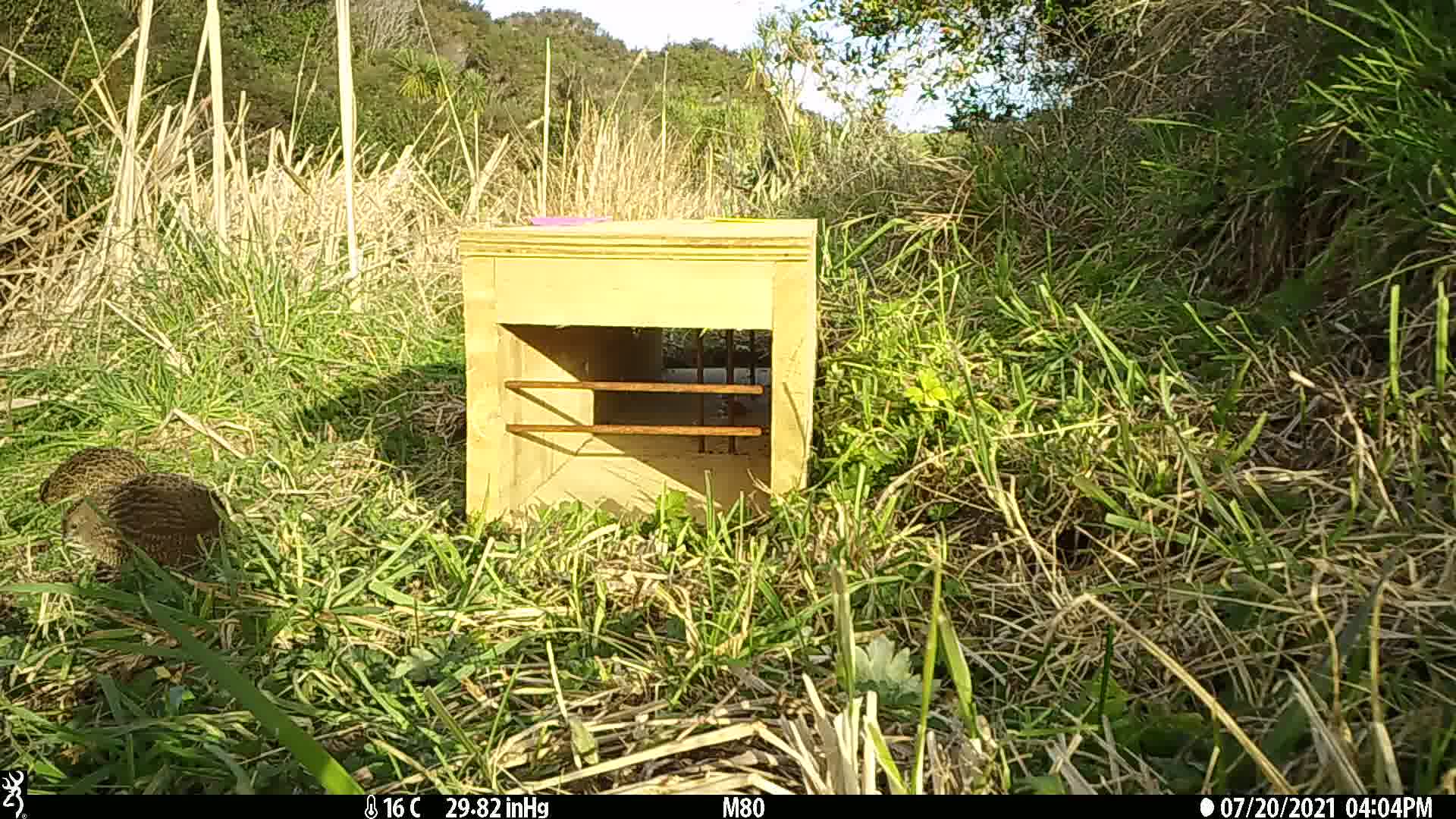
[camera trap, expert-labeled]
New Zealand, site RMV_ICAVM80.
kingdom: Animalia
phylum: Chordata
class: Aves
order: Galliformes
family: Phasianidae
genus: Synoicus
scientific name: Synoicus ypsilophorus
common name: brown quail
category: quail brown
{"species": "quail brown (brown quail) (Synoicus ypsilophorus)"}